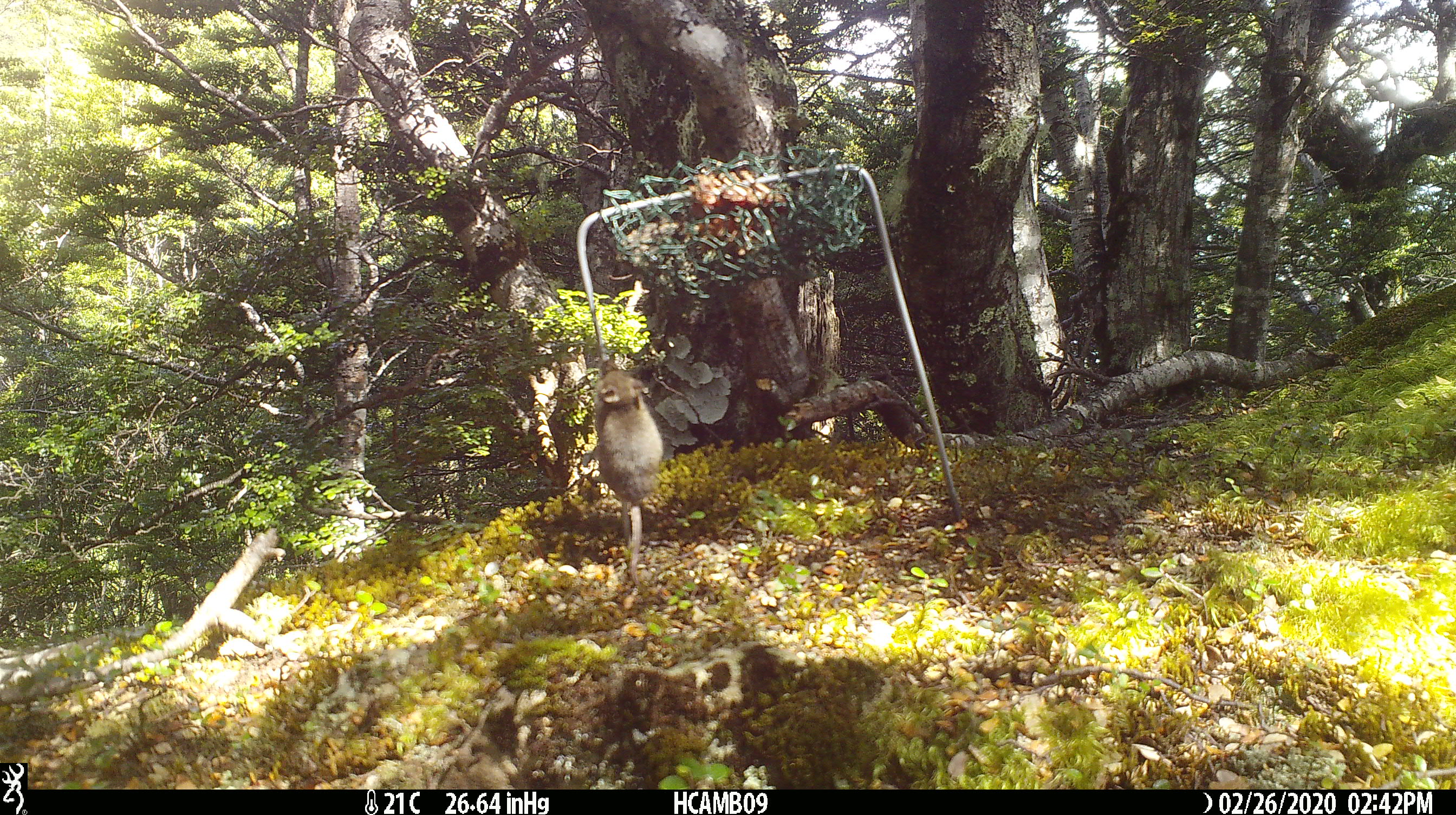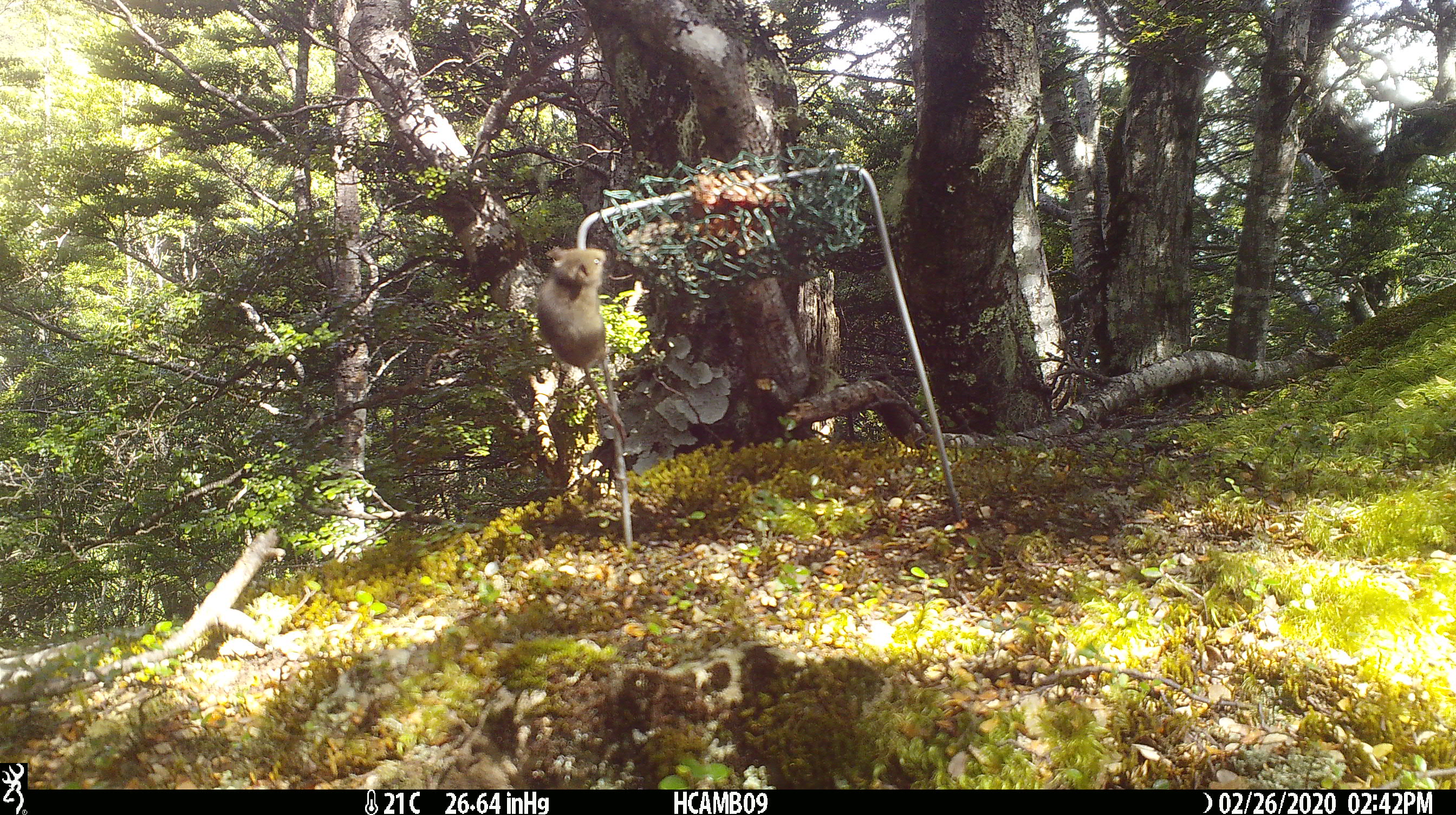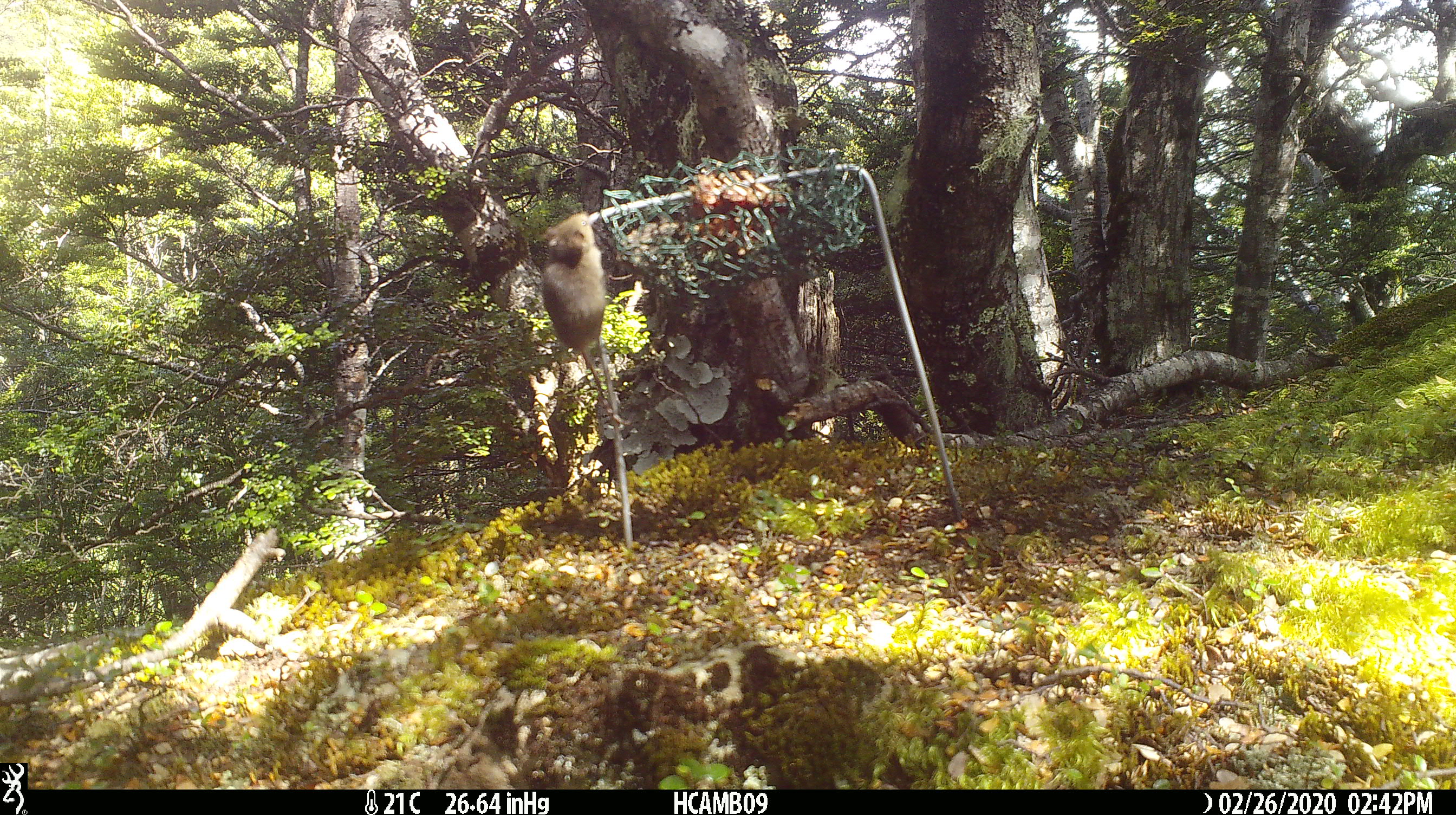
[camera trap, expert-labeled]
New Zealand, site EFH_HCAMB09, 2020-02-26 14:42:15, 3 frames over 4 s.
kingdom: Animalia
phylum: Chordata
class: Mammalia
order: Rodentia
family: Muridae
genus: Mus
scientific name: Mus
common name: mouse